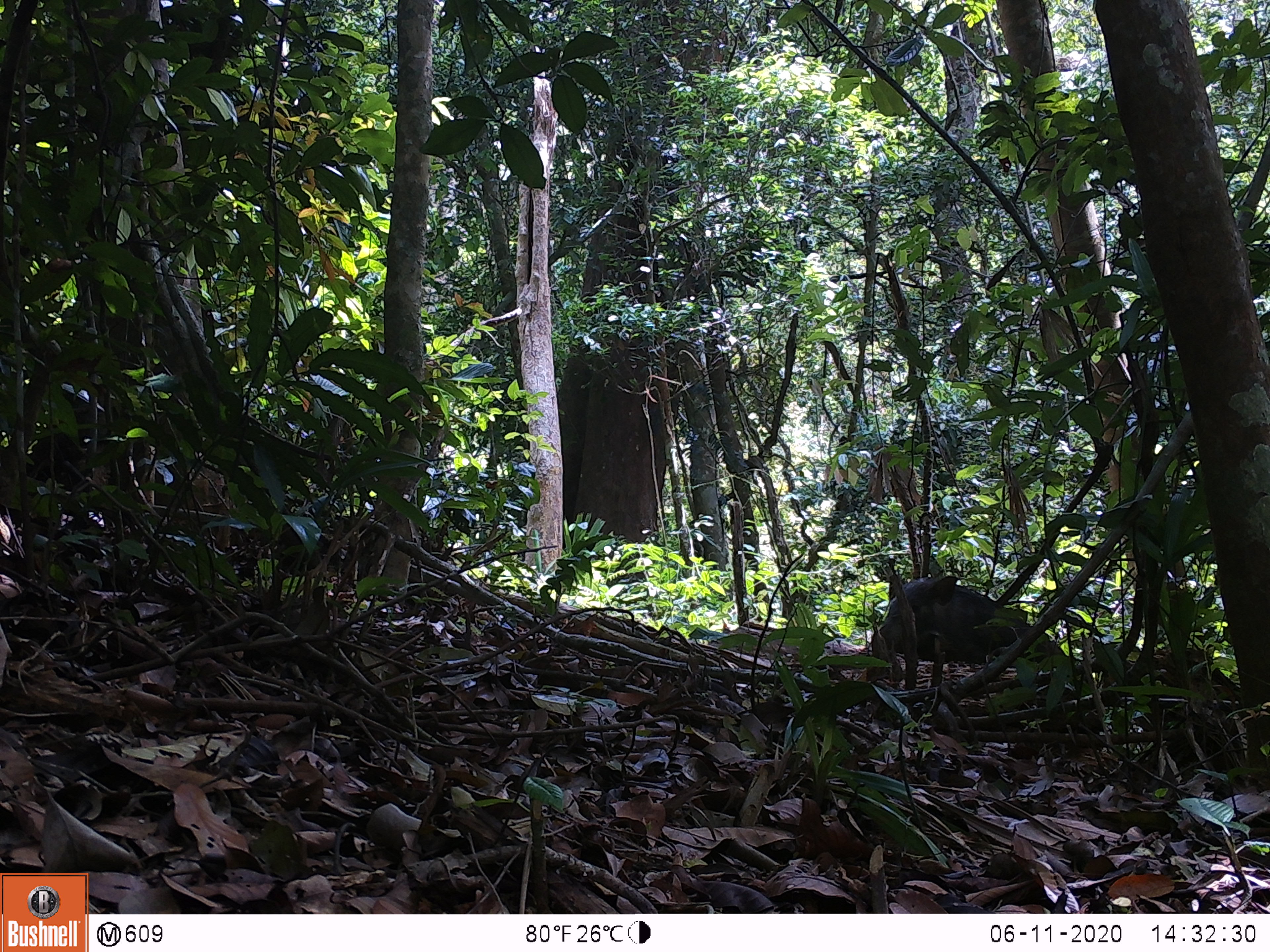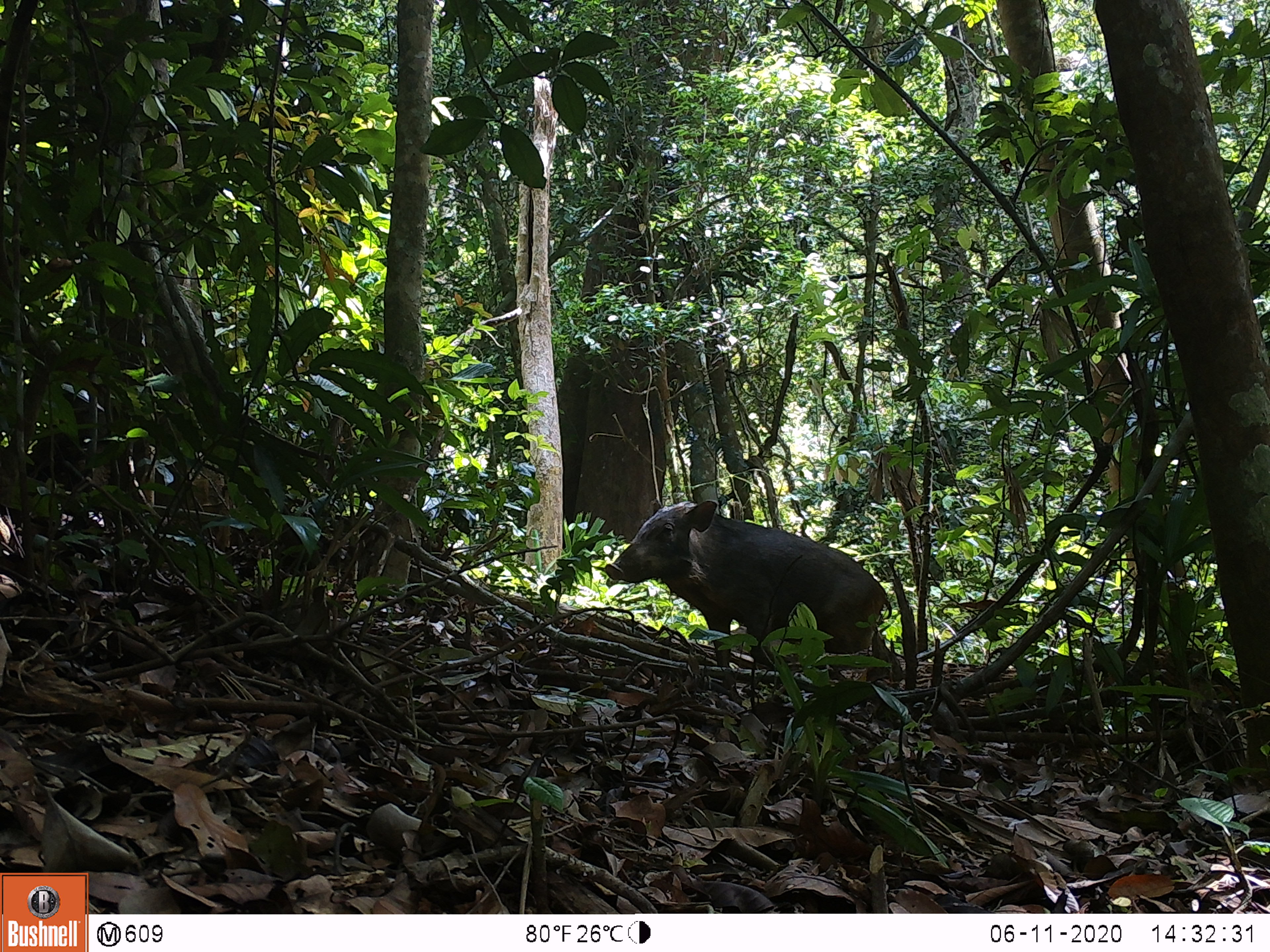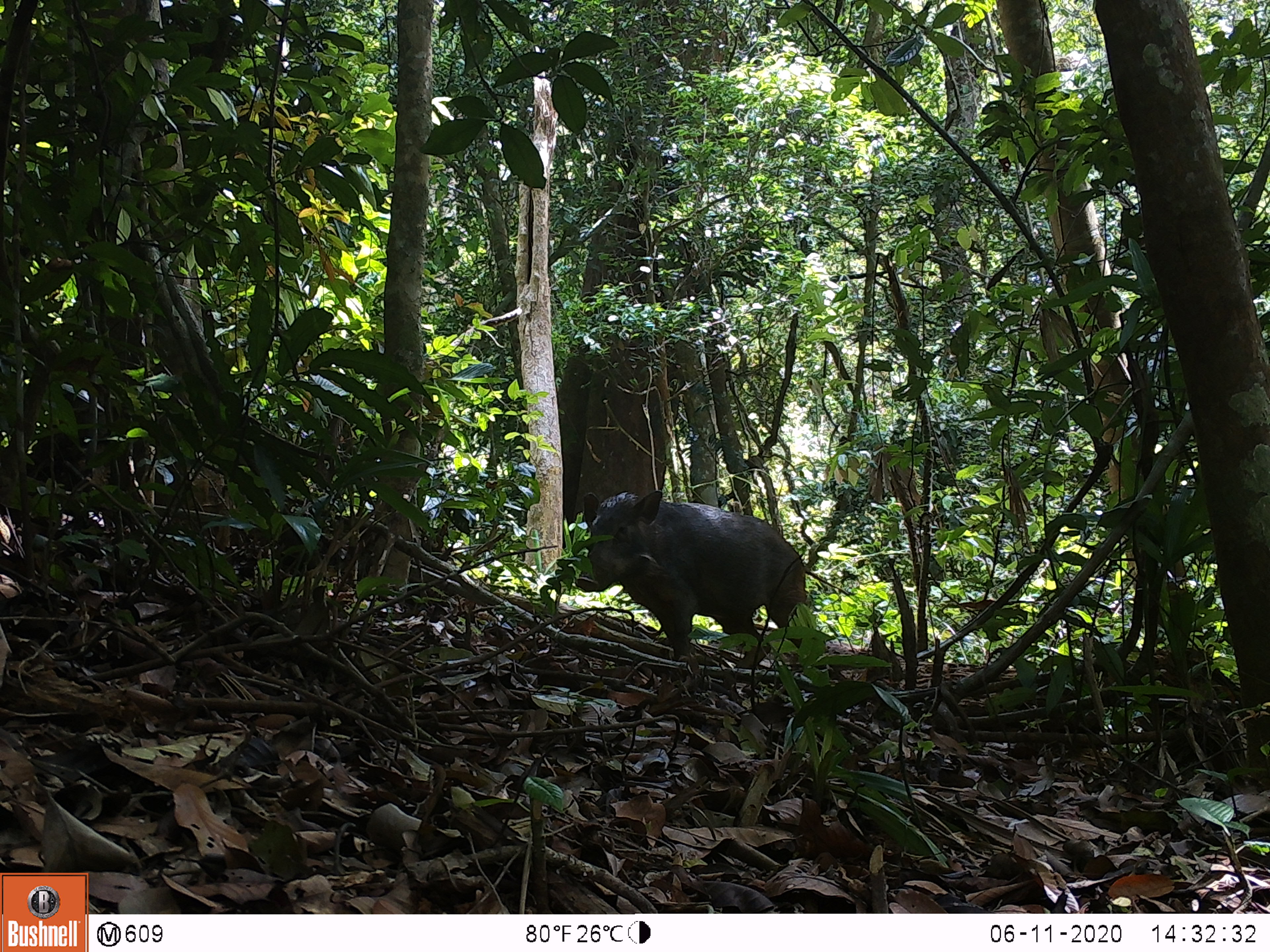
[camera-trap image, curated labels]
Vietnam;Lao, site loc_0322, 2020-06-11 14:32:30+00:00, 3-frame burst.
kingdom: Animalia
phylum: Chordata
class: Mammalia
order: Artiodactyla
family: Suidae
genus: Sus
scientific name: Sus scrofa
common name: eurasian wild pig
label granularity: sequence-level